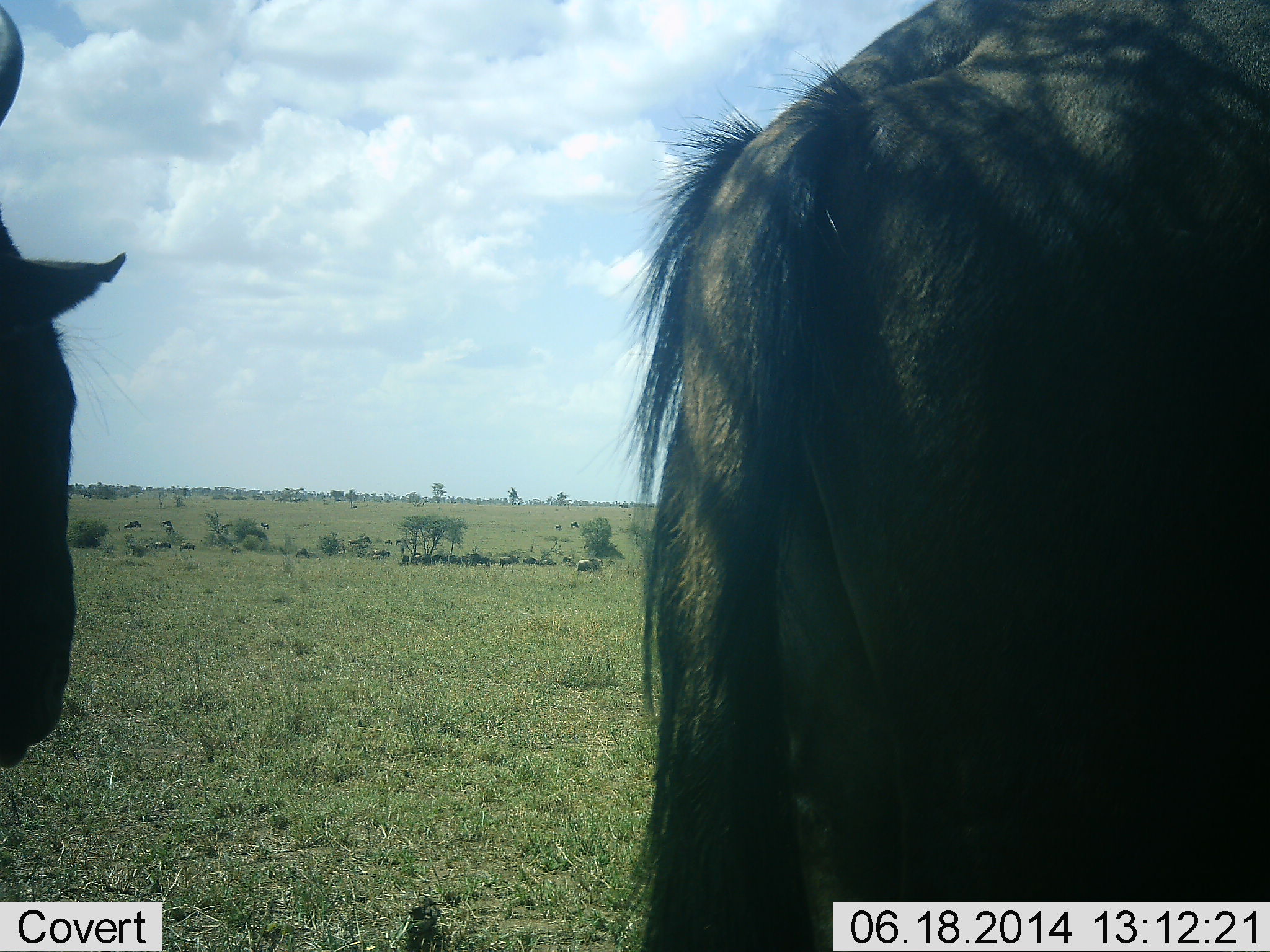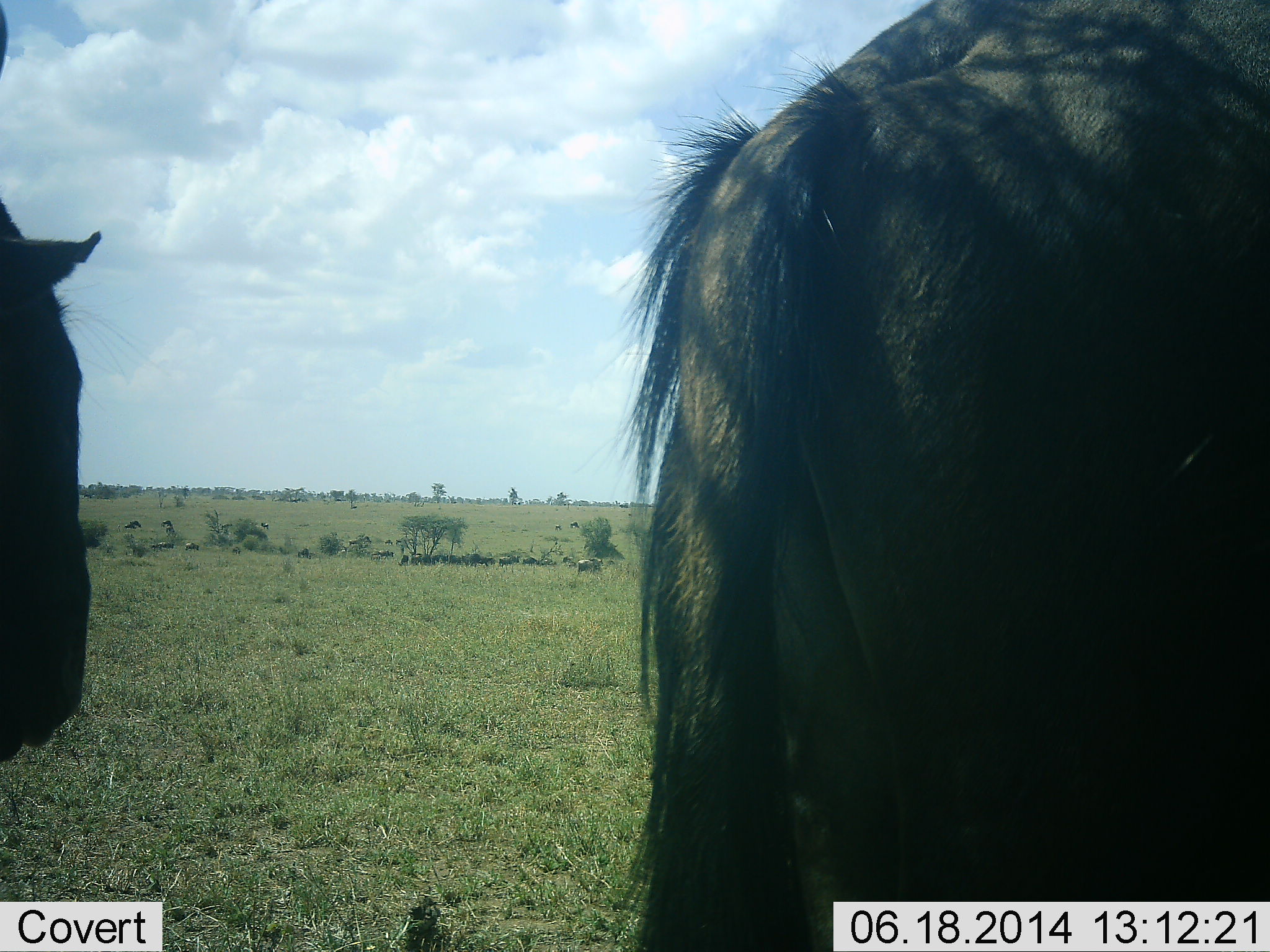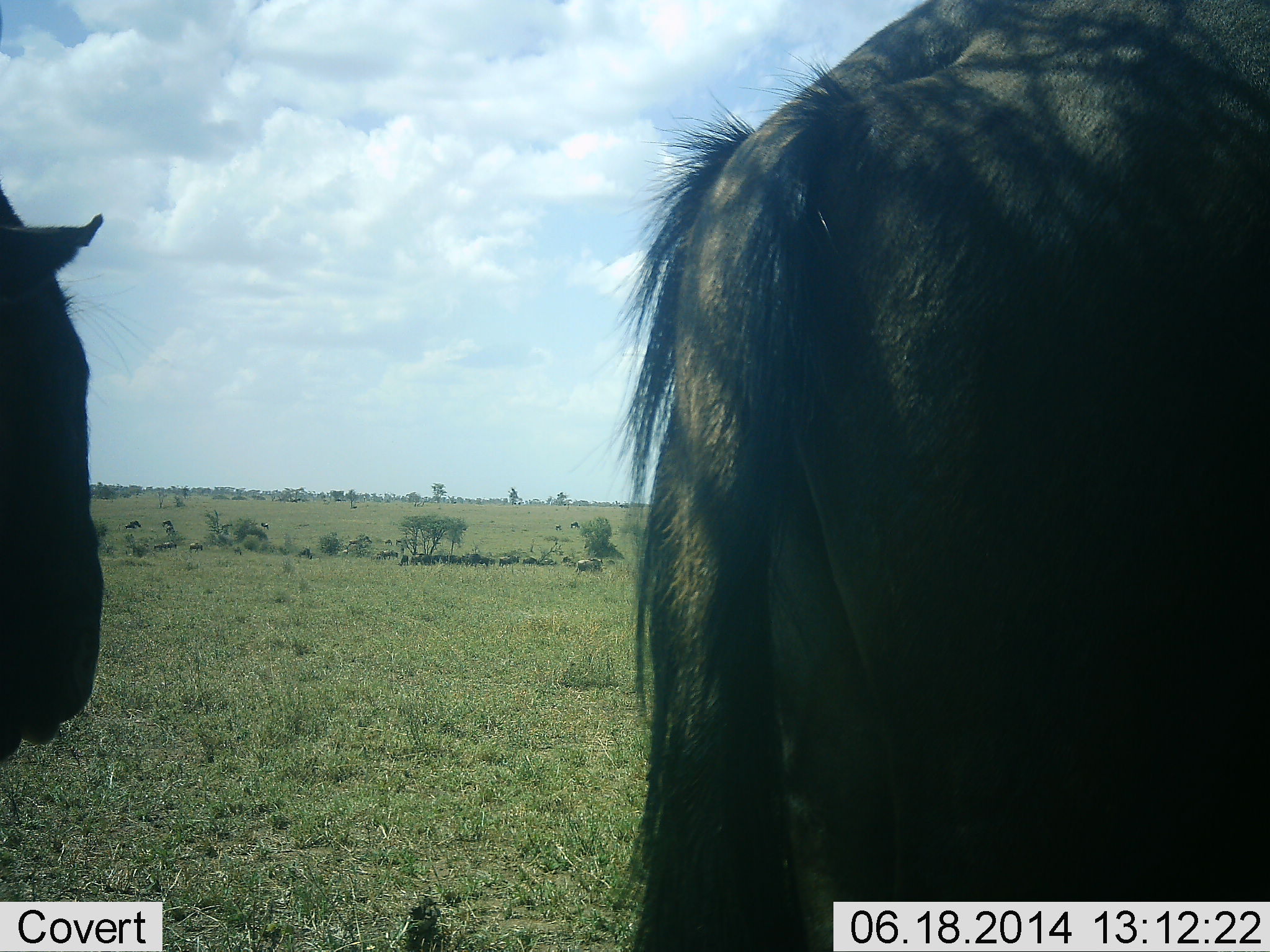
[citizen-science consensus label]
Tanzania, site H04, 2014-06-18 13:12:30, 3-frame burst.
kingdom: Animalia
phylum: Chordata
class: Mammalia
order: Artiodactyla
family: Bovidae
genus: Connochaetes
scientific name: Connochaetes taurinus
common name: blue wildebeest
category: wildebeest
Wildebeest (blue wildebeest) (Connochaetes taurinus), count 2. Behavior (volunteer vote fractions): standing 80%, resting 10%, moving 20%, interacting 10%. Young present (vote fraction): 0%. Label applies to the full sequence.